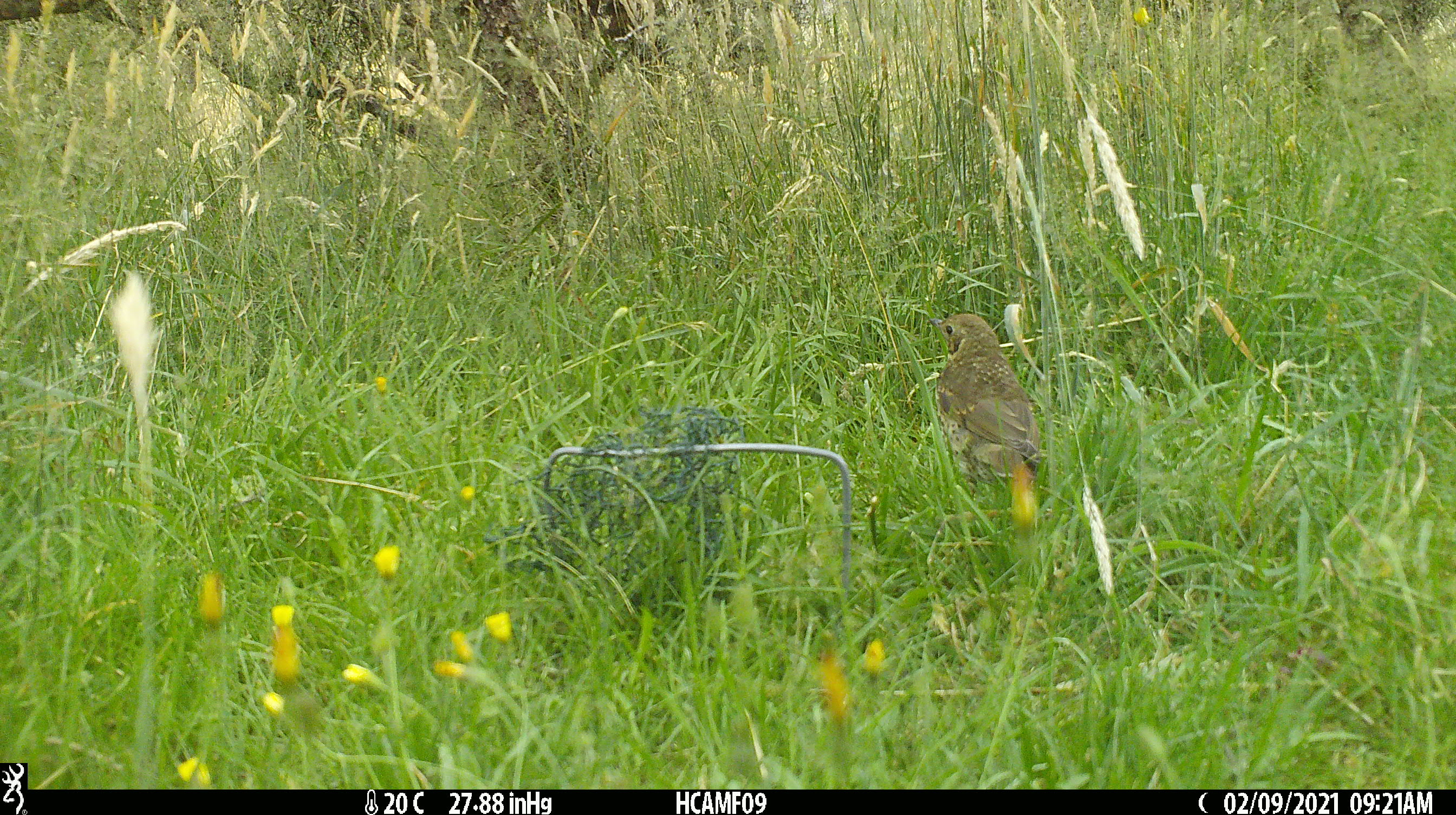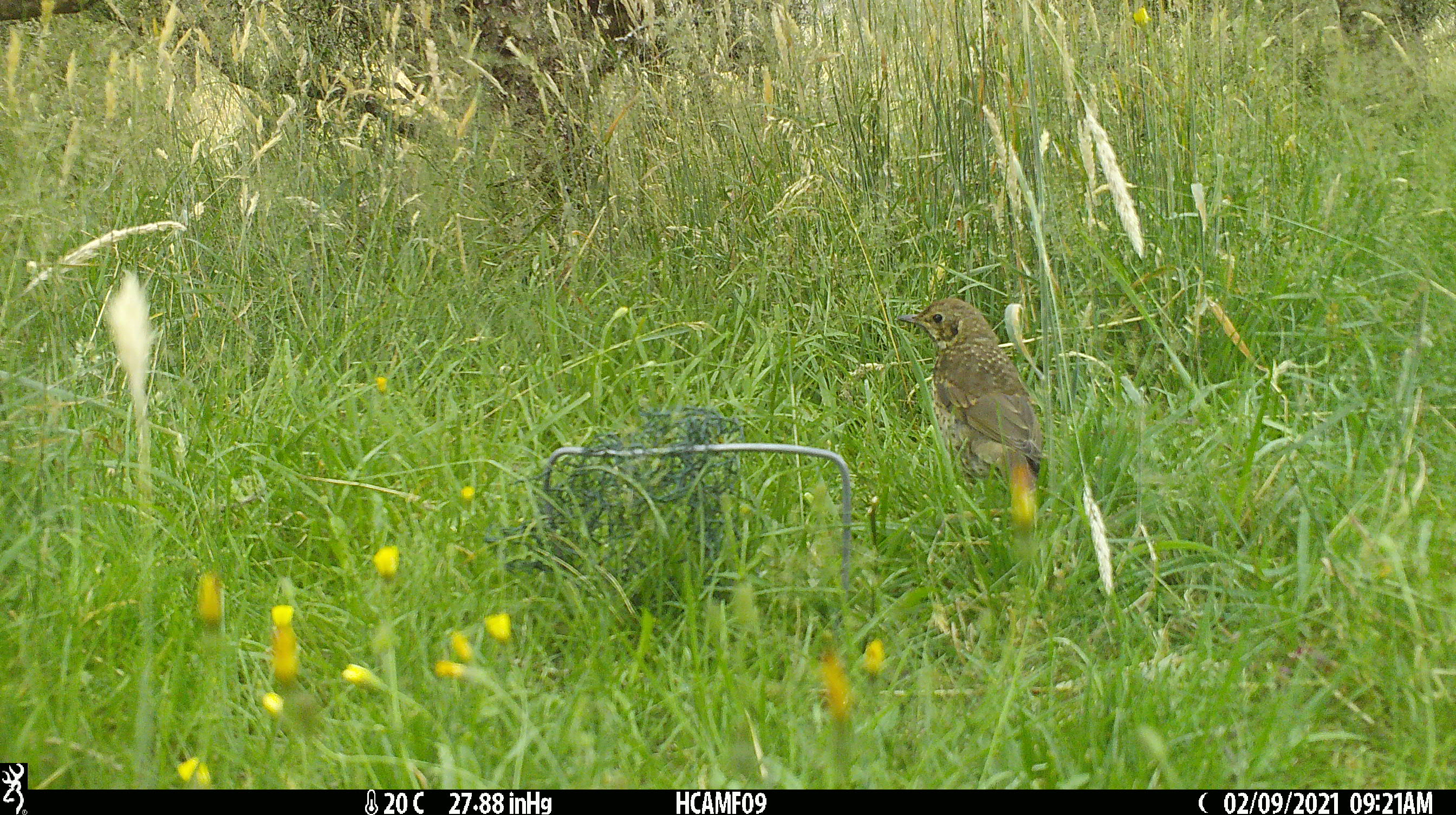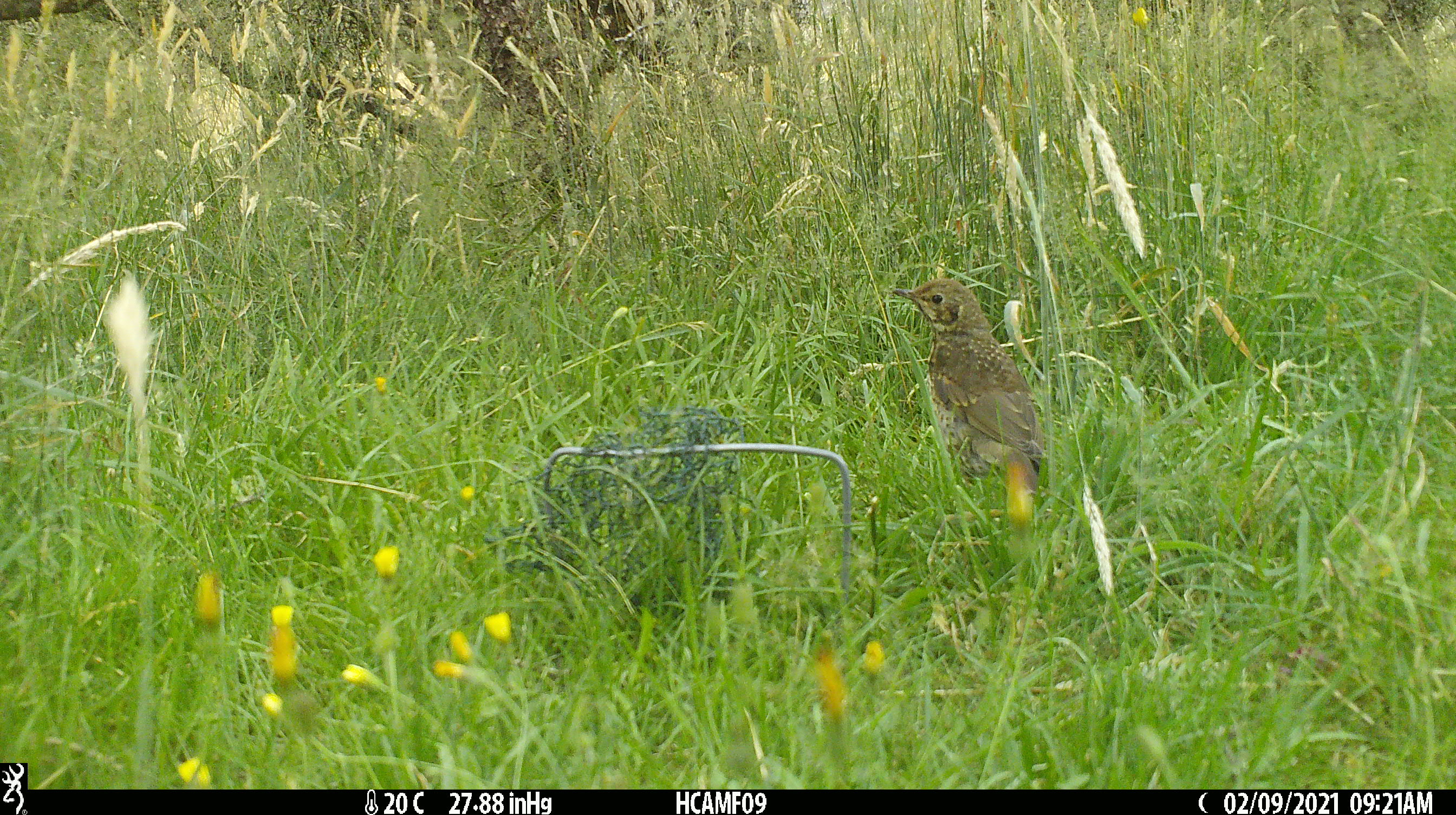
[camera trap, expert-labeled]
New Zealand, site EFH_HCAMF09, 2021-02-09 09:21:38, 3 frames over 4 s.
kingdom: Animalia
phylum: Chordata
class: Aves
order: Passeriformes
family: Turdidae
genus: Turdus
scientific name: Turdus philomelos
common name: song thrush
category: thrush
Thrush (song thrush) (Turdus philomelos).